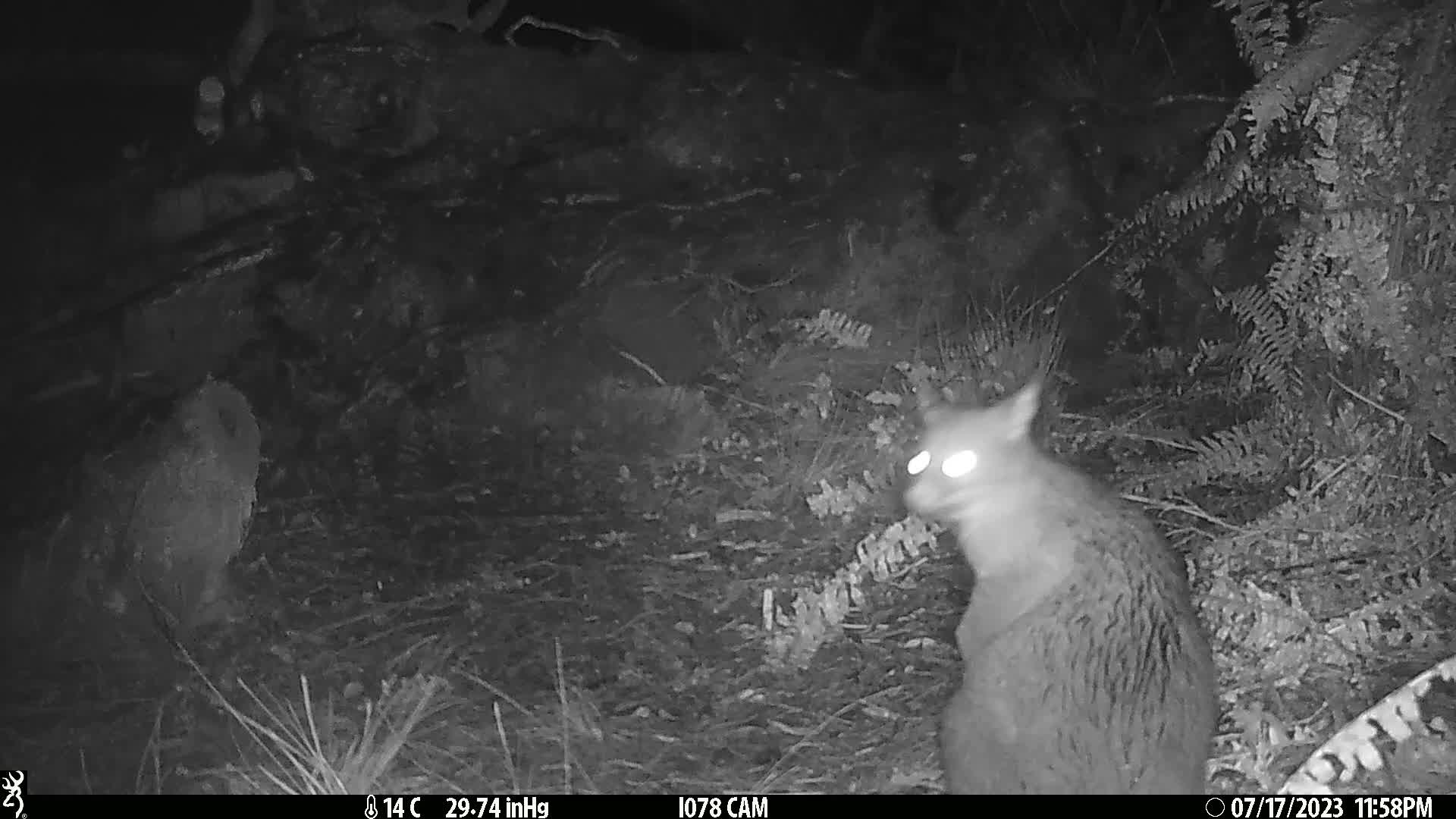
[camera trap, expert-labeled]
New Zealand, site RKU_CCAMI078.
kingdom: Animalia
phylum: Chordata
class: Mammalia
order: Diprotodontia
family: Phalangeridae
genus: Trichosurus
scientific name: Trichosurus vulpecula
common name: common brushtail possum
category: possum